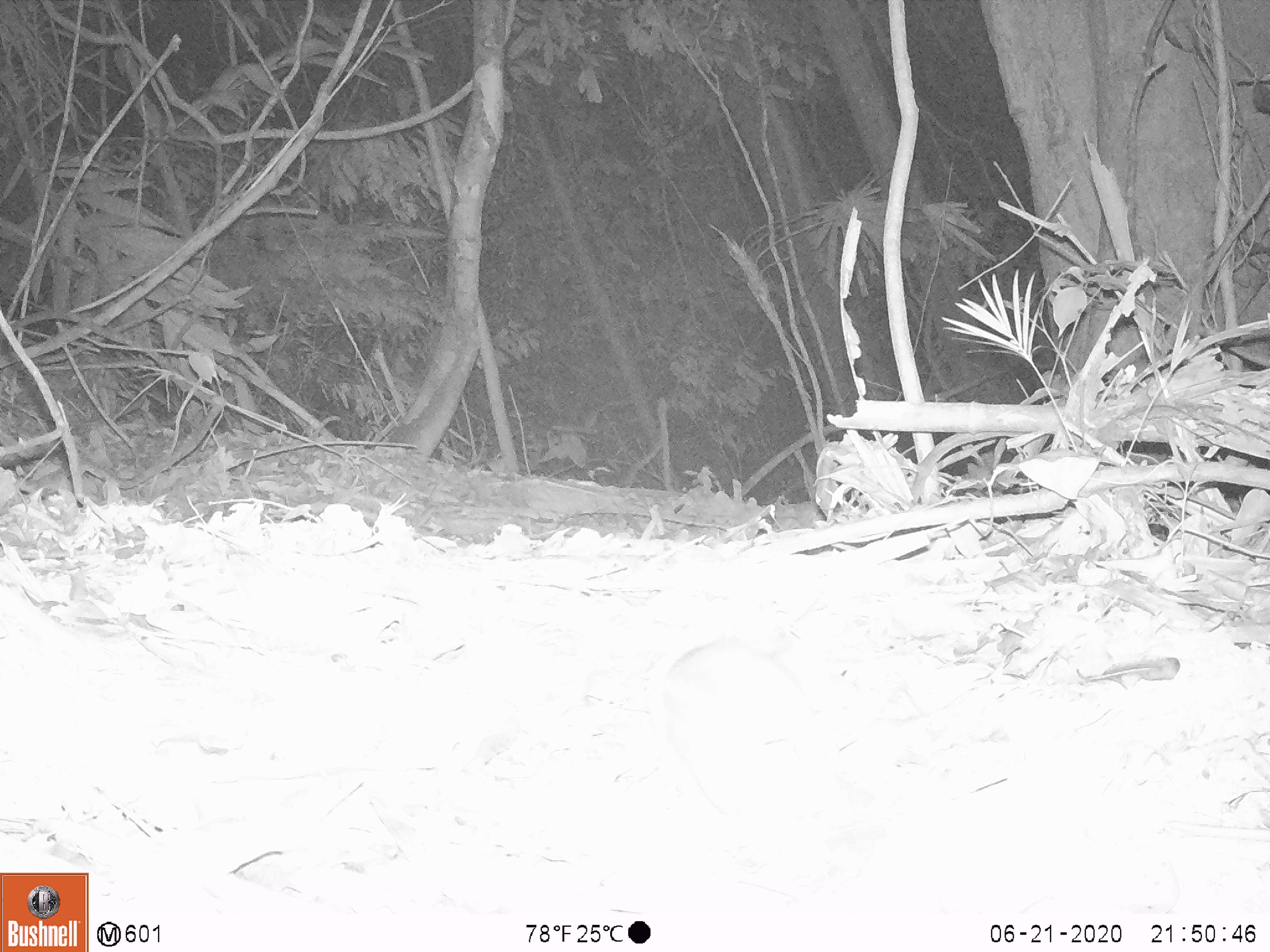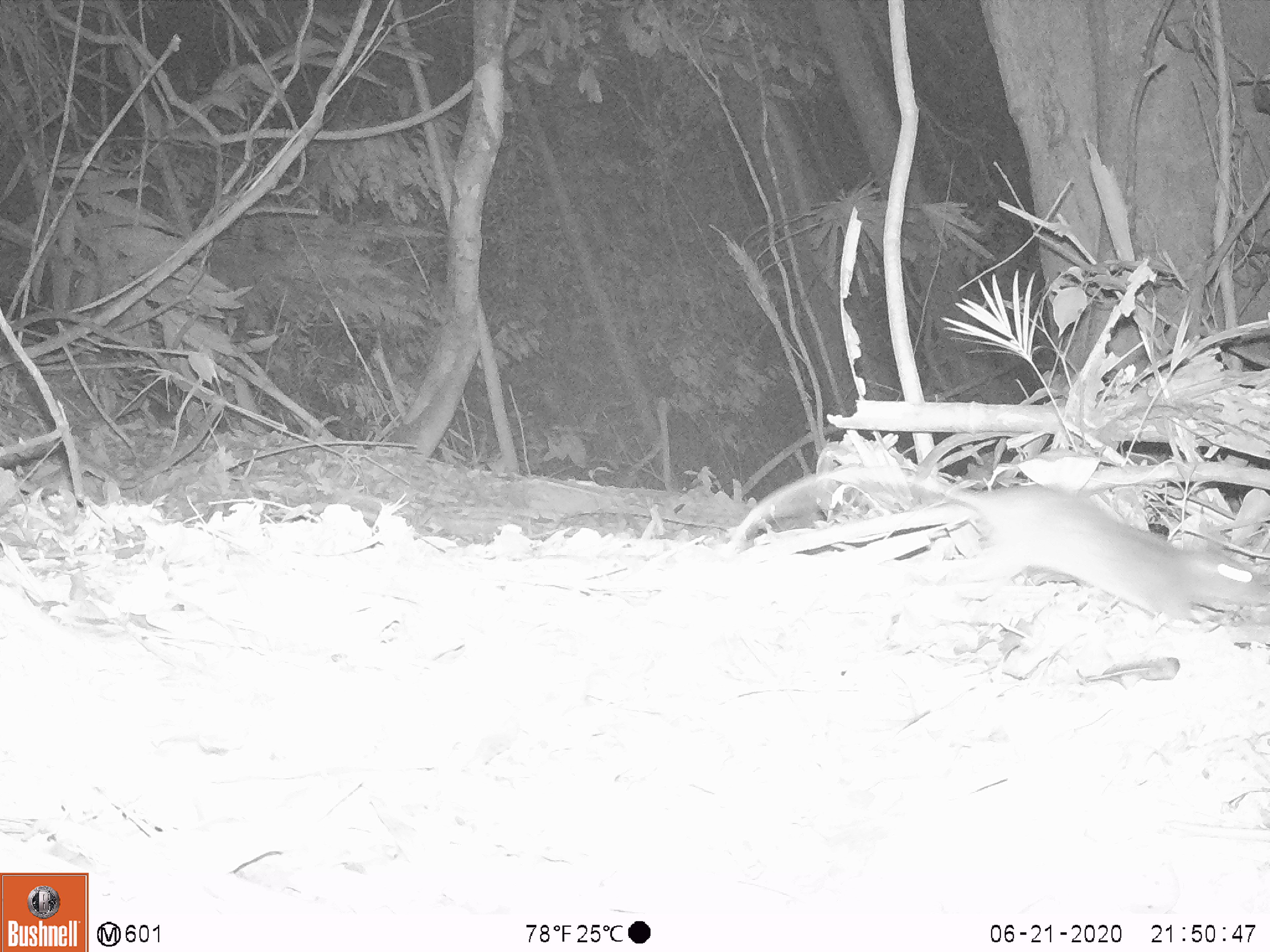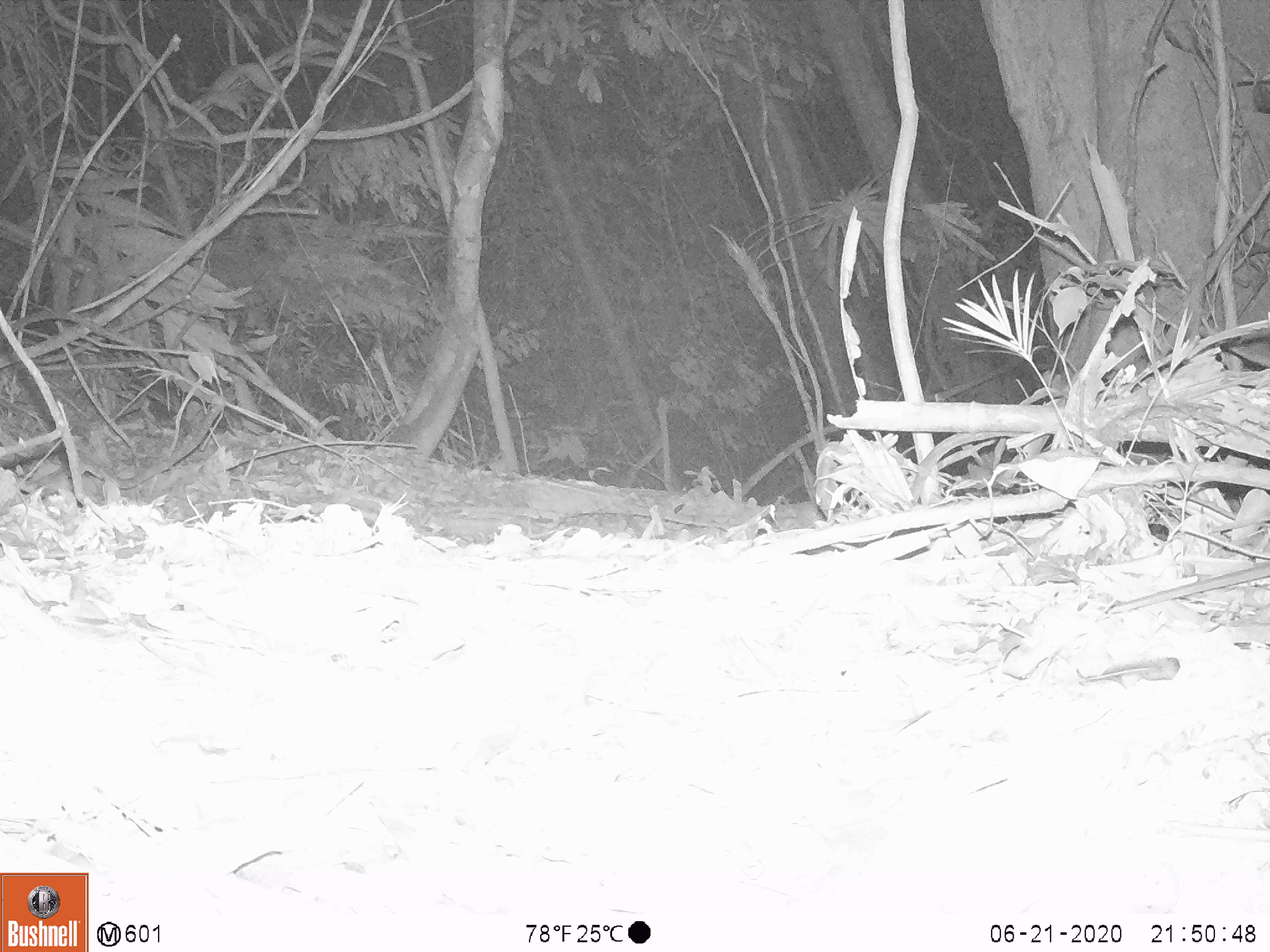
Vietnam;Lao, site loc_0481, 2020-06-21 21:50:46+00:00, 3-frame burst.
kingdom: Animalia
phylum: Chordata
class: Mammalia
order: Rodentia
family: Muridae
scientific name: Muridae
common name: old-world mice and rats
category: unidentified murid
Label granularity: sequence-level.